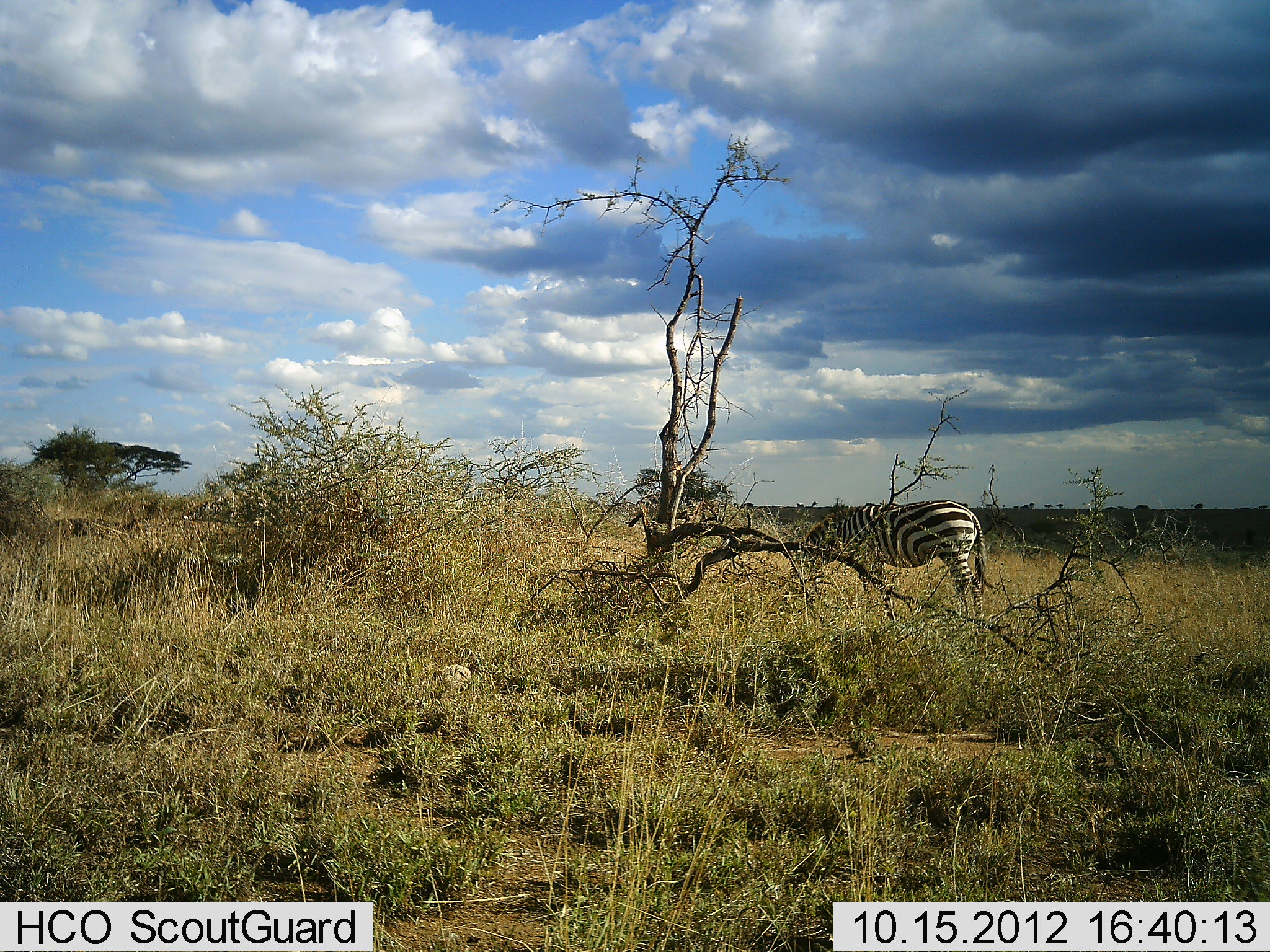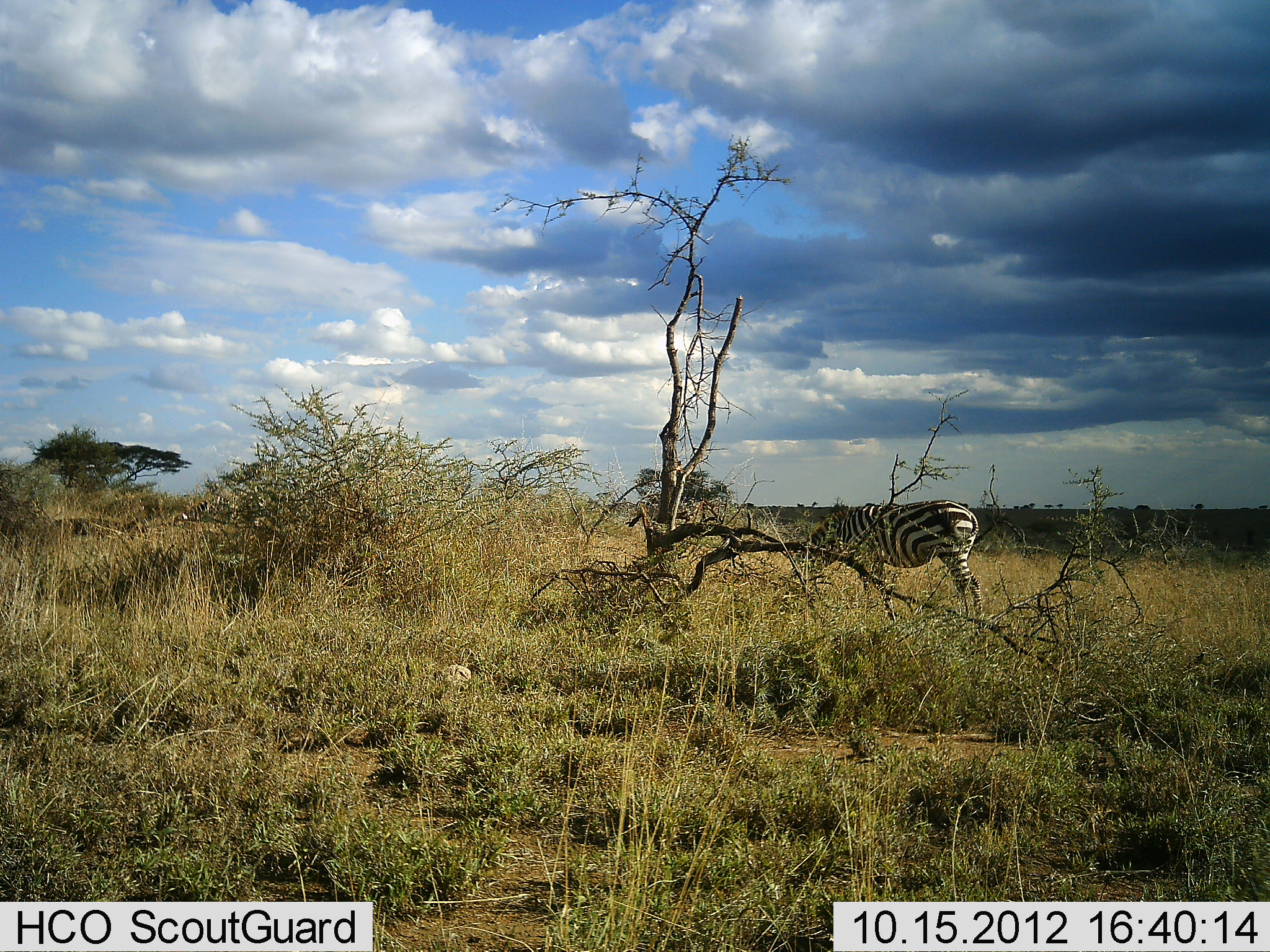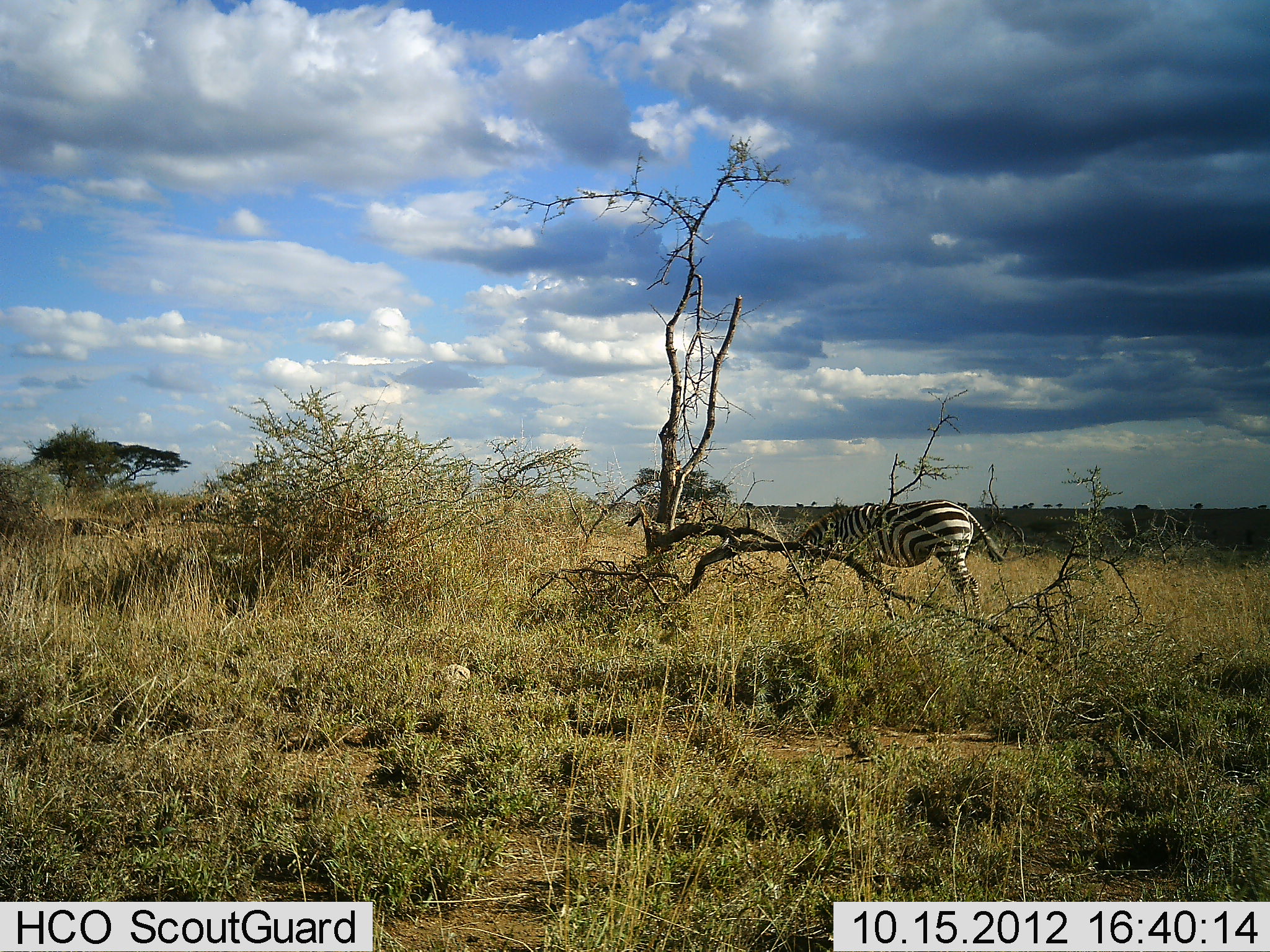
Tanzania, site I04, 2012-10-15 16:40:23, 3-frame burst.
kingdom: Animalia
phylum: Chordata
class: Mammalia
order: Perissodactyla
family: Equidae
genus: Equus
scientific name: Equus quagga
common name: plains zebra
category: zebra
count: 1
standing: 20%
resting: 0%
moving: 0%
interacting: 0%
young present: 0%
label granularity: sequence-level